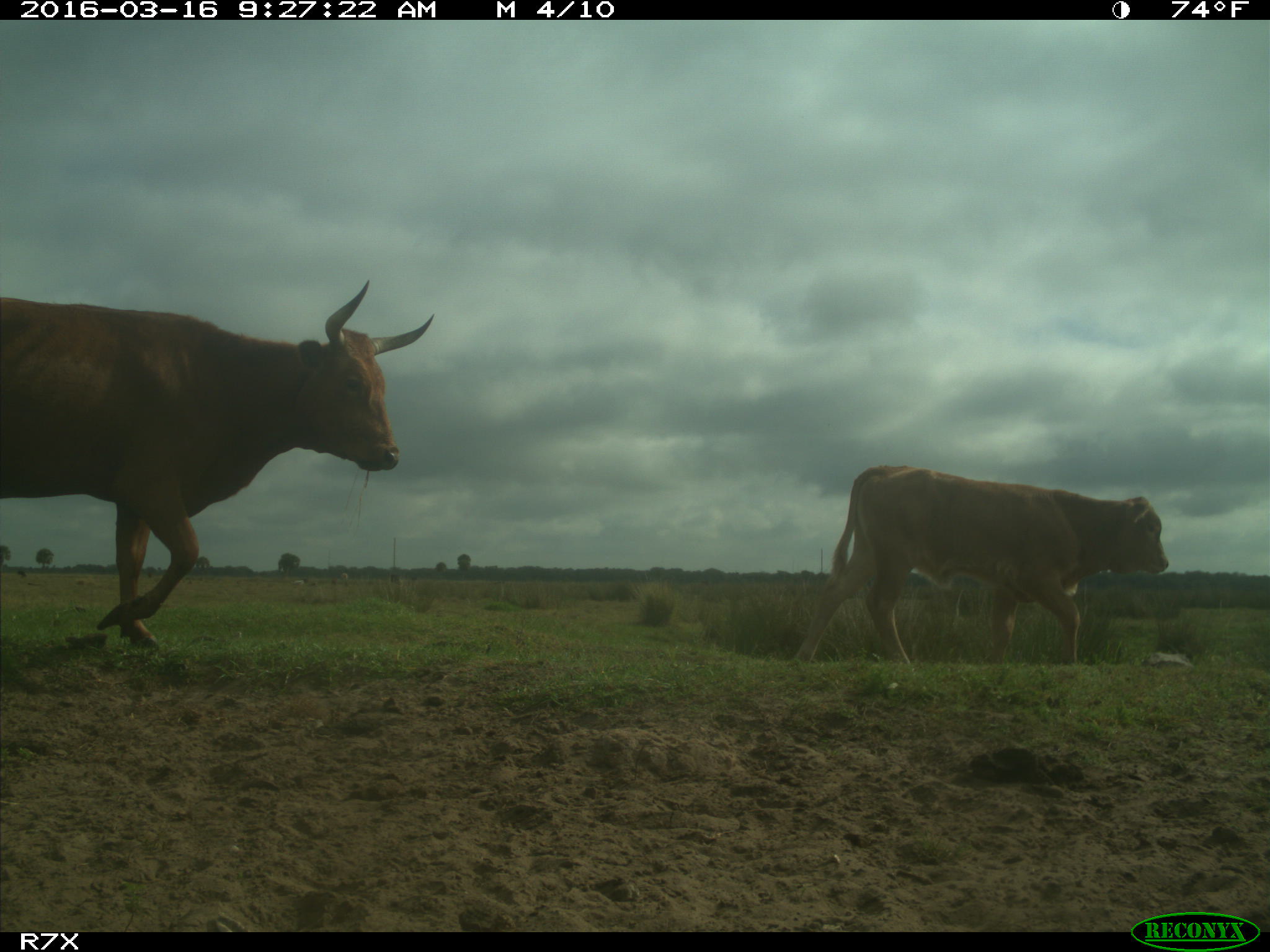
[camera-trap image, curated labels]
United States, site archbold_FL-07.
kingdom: Animalia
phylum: Chordata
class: Mammalia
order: Artiodactyla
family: Bovidae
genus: Bos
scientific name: Bos taurus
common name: domestic cow